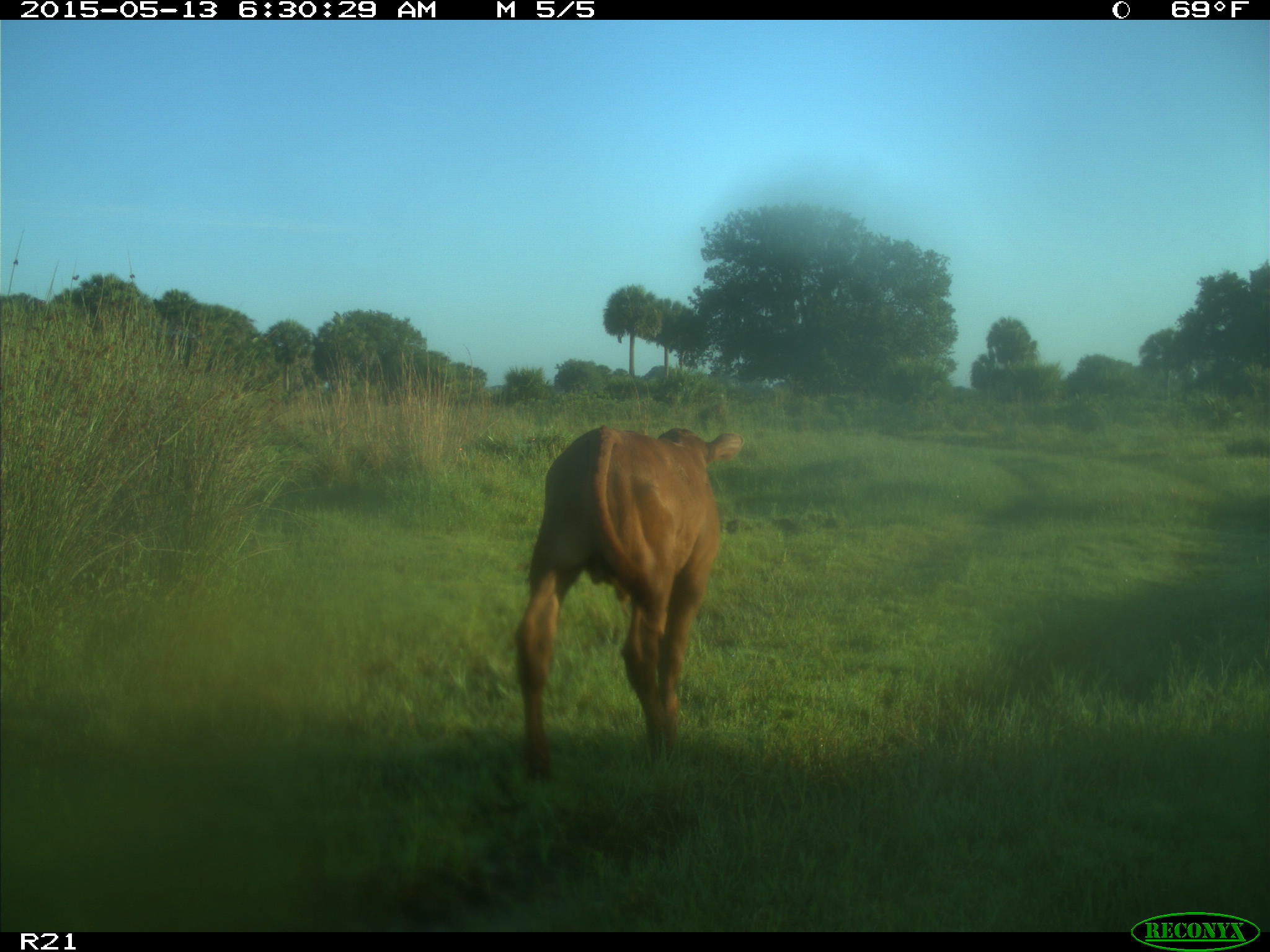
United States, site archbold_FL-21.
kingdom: Animalia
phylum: Chordata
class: Mammalia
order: Artiodactyla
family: Bovidae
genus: Bos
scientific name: Bos taurus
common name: domestic cow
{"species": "Bos taurus (domestic cow)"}